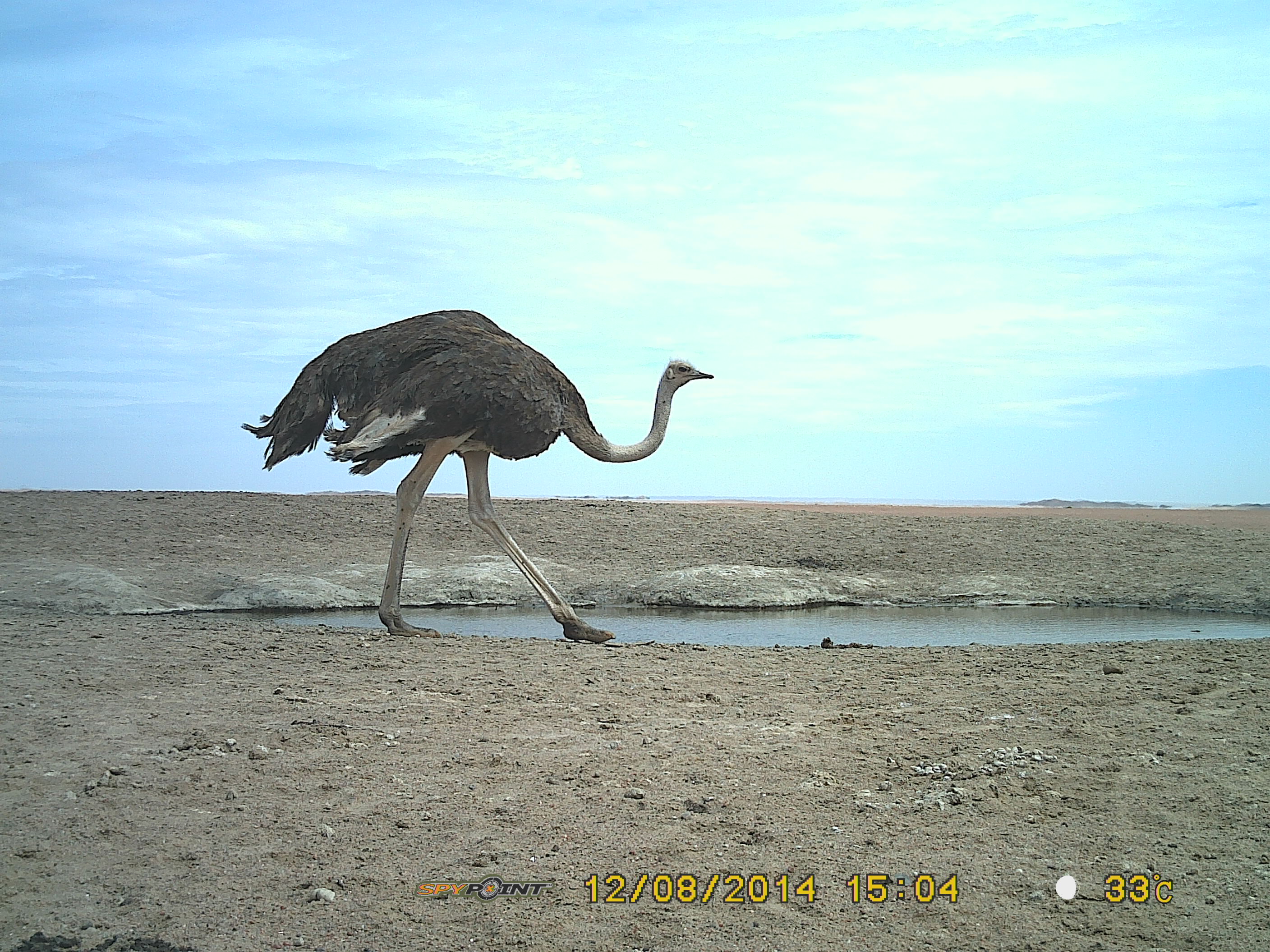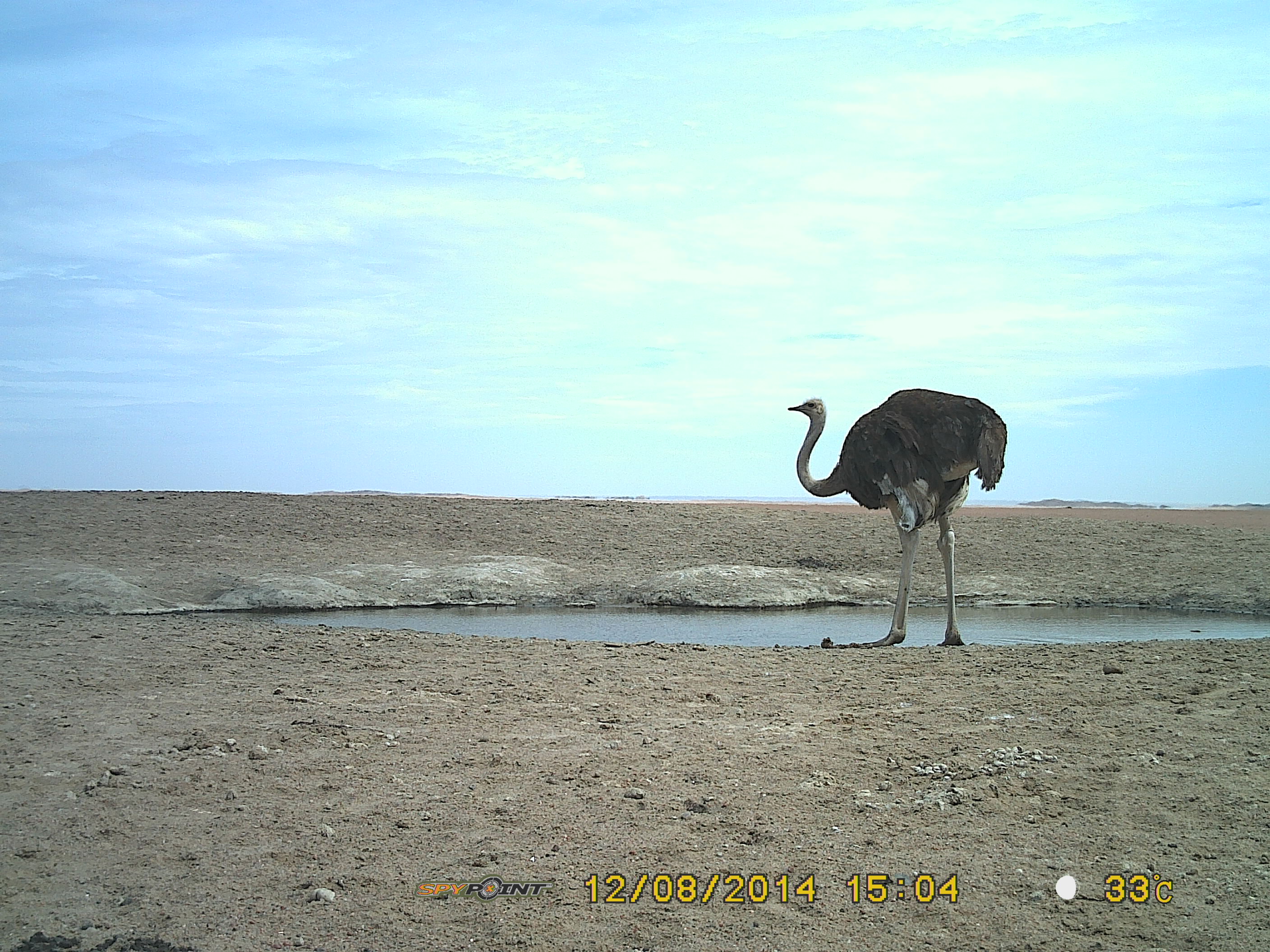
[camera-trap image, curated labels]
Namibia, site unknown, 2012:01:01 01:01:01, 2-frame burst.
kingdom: Animalia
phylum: Chordata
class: Aves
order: Struthioniformes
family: Struthionidae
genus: Struthio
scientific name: Struthio camelus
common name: common ostrich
Struthio camelus (common ostrich).